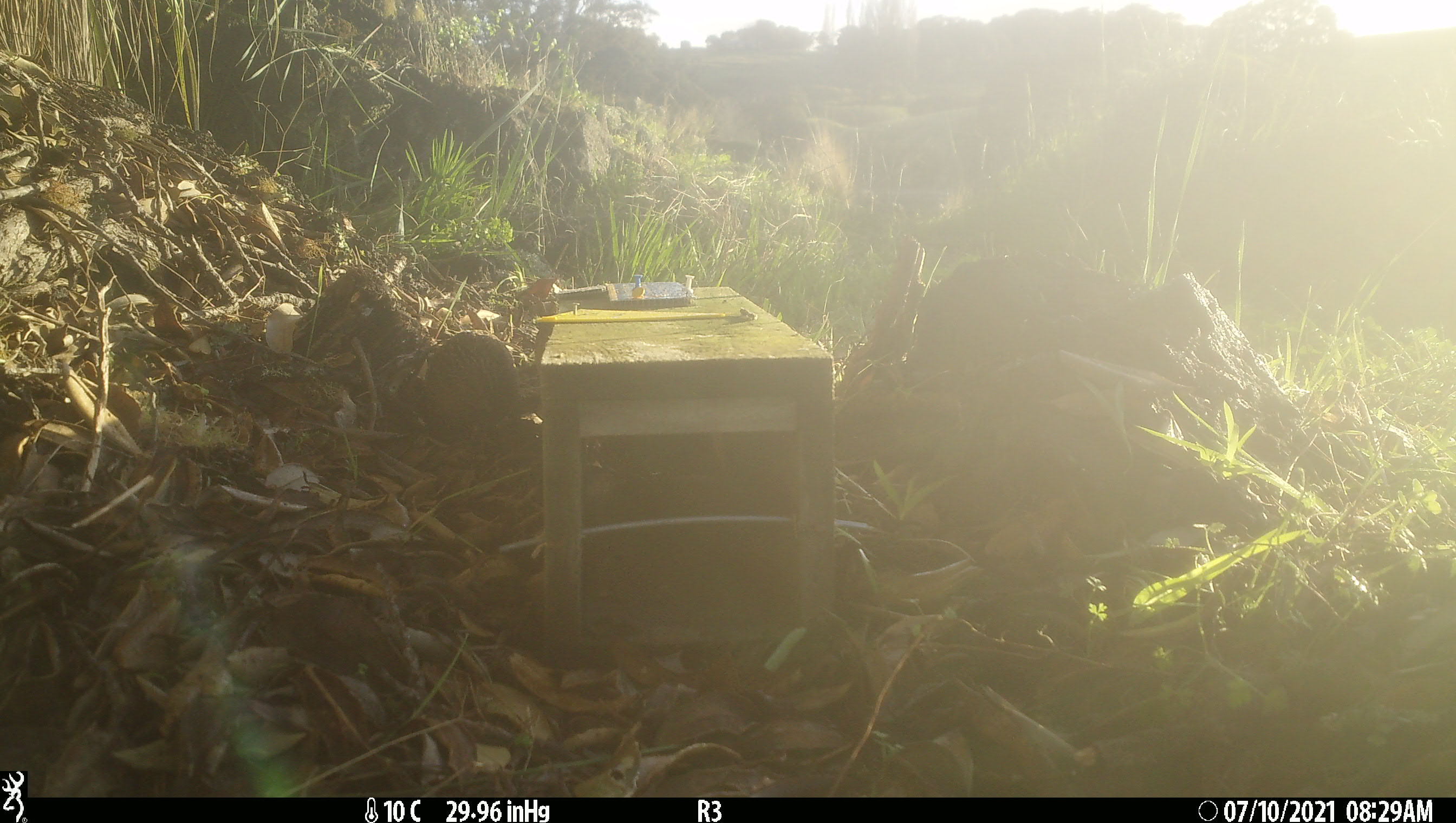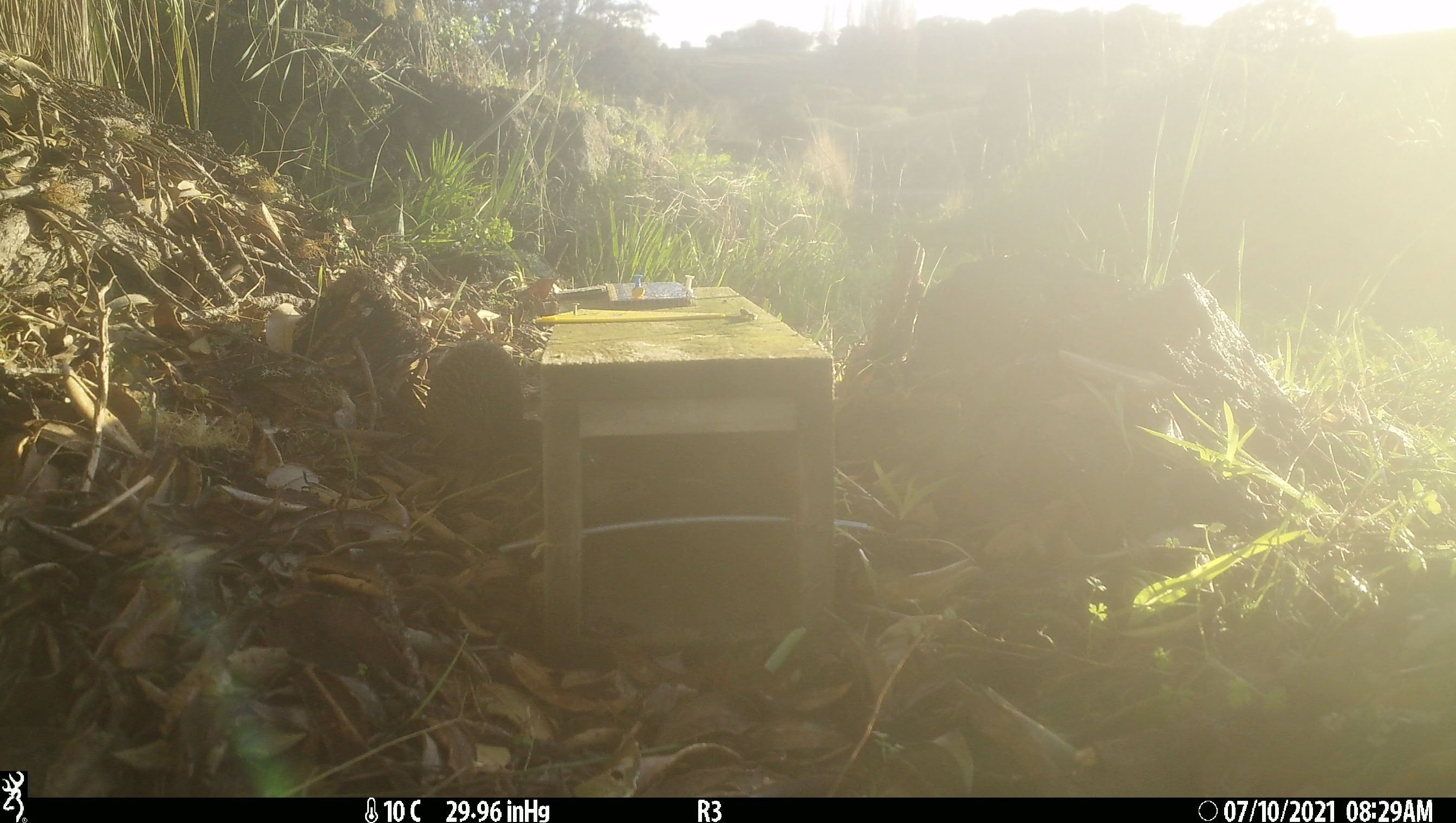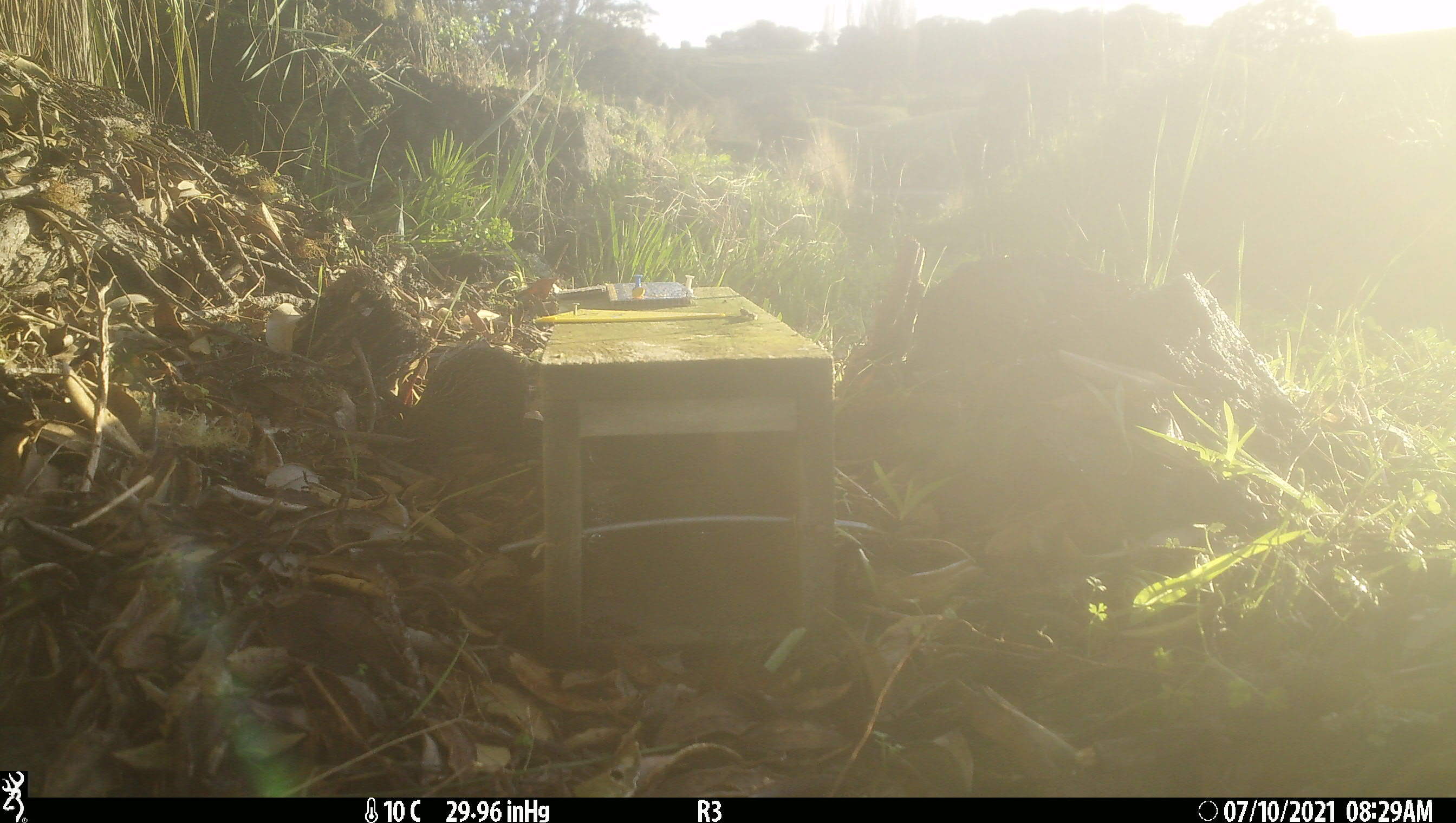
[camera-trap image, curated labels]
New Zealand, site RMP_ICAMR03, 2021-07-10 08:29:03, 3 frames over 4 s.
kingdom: Animalia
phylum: Chordata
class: Aves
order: Galliformes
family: Phasianidae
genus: Synoicus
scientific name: Synoicus ypsilophorus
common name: brown quail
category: quail brown